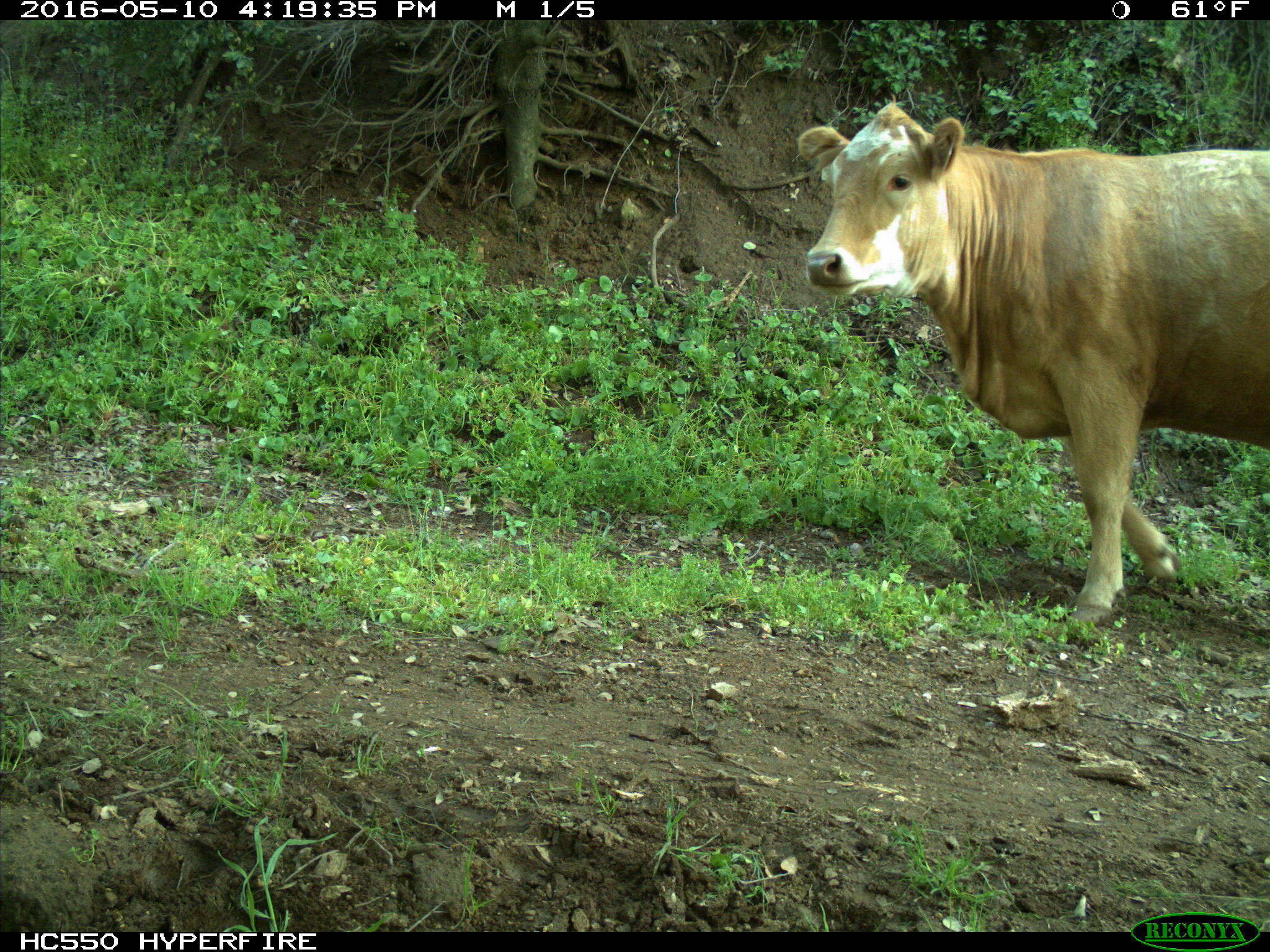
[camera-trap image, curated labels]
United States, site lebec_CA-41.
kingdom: Animalia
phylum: Chordata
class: Mammalia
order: Artiodactyla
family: Bovidae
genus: Bos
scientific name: Bos taurus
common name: domestic cow